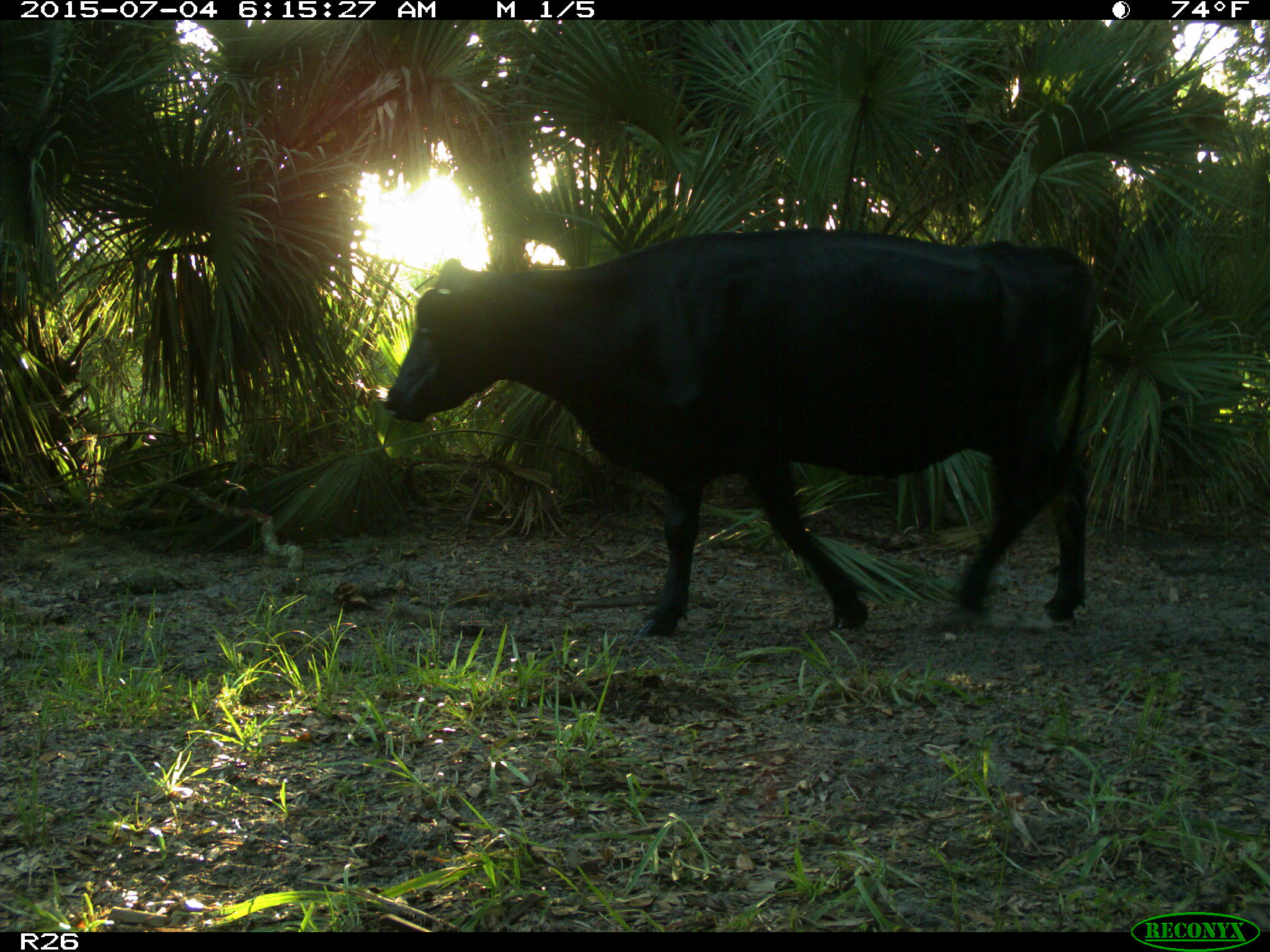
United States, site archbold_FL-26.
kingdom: Animalia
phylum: Chordata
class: Mammalia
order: Artiodactyla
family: Bovidae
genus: Bos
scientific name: Bos taurus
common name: domestic cow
Bos taurus (domestic cow).